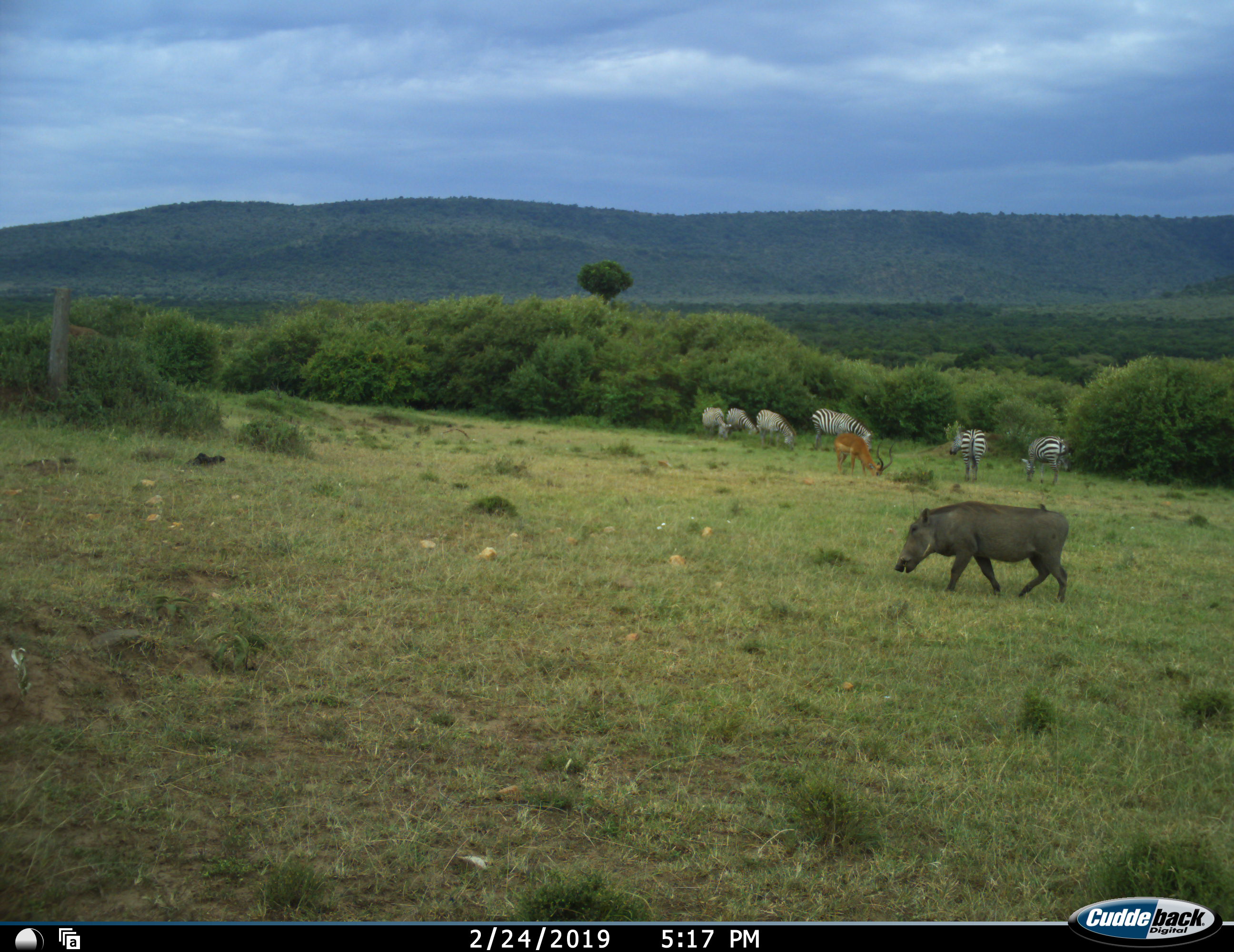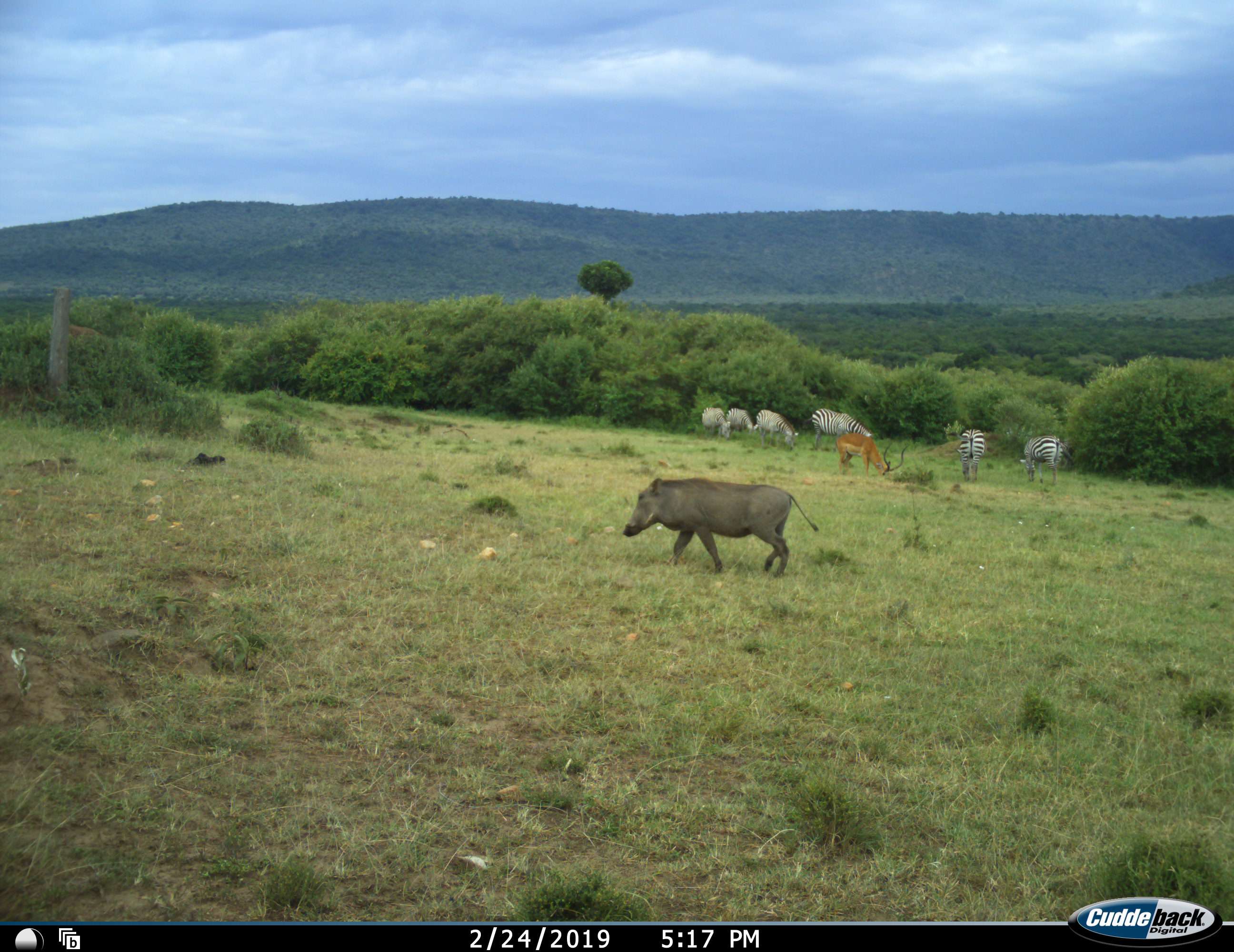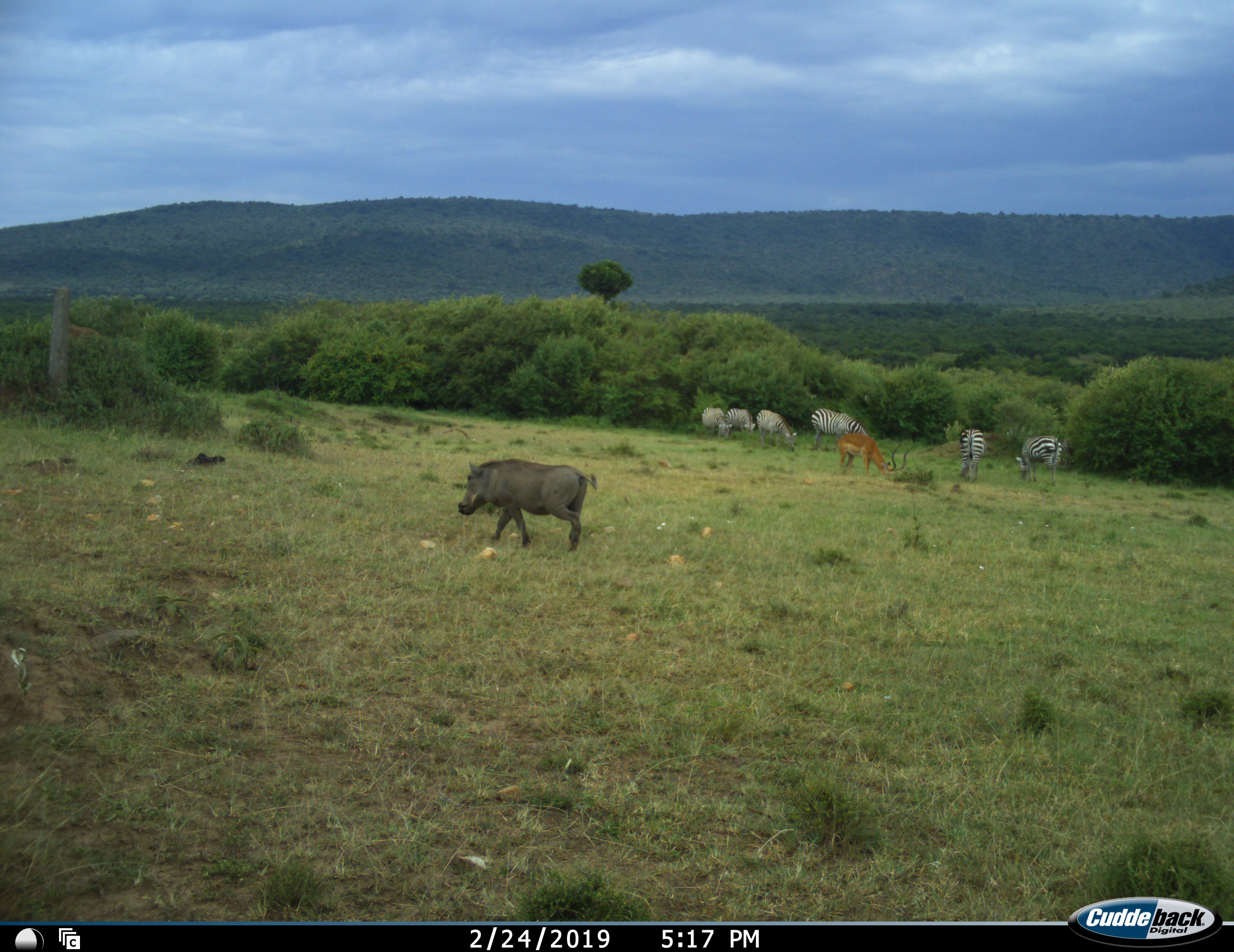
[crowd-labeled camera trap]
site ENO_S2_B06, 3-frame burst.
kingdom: Animalia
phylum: Chordata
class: Mammalia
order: Artiodactyla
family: Bovidae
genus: Aepyceros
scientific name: Aepyceros melampus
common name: impala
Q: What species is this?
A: Impala (Aepyceros melampus).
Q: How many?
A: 1.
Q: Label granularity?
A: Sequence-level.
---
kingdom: Animalia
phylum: Chordata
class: Mammalia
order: Artiodactyla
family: Suidae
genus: Phacochoerus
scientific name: Phacochoerus africanus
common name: warthog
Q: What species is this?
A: Warthog (Phacochoerus africanus).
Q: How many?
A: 1.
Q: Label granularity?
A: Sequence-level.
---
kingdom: Animalia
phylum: Chordata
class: Mammalia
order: Perissodactyla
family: Equidae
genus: Equus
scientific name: Equus quagga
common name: plains zebra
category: zebraplains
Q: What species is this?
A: Zebraplains (plains zebra) (Equus quagga).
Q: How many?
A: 6.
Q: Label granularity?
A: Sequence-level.